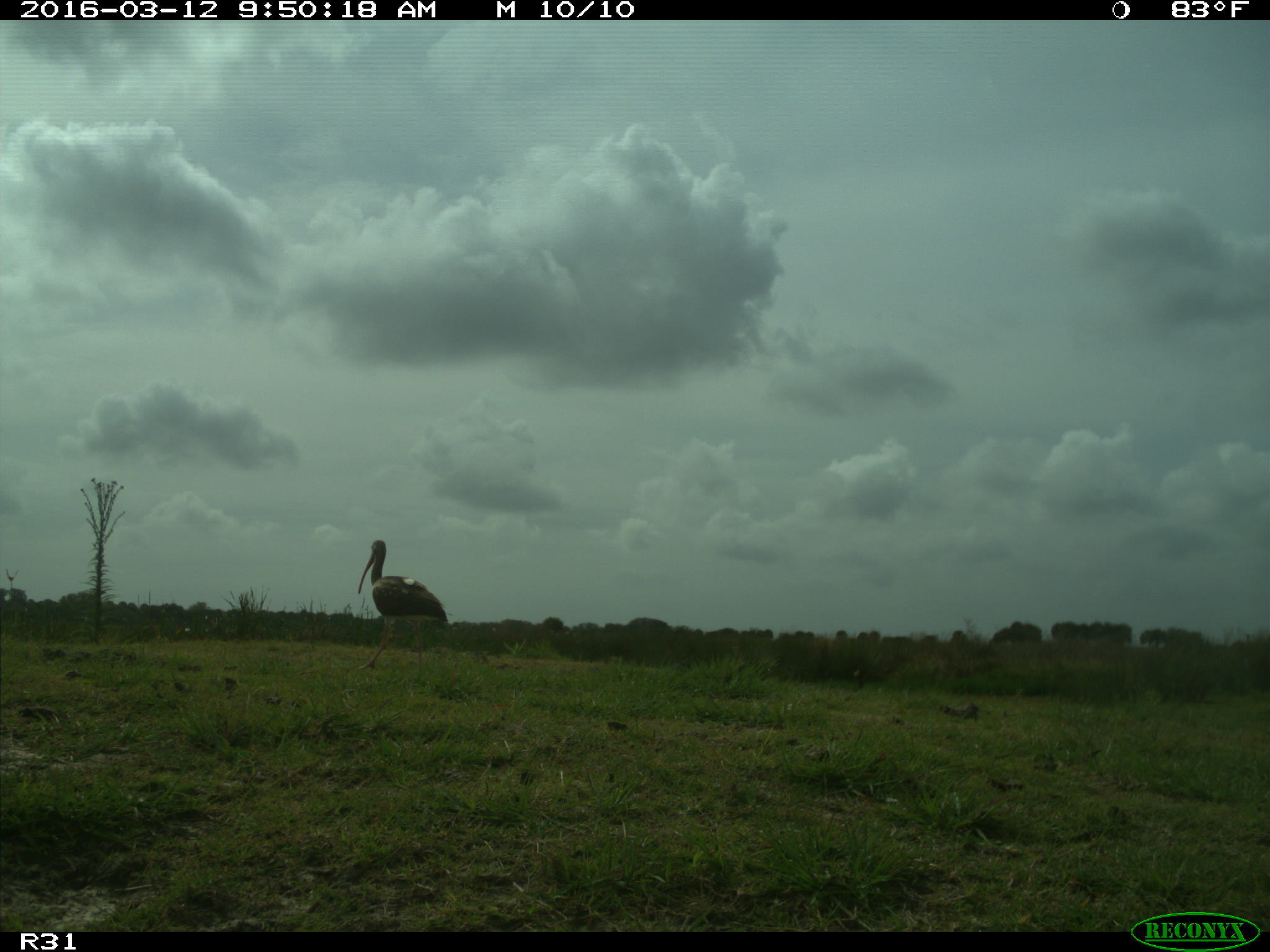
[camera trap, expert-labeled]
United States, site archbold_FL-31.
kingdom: Animalia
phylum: Chordata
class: Aves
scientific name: Aves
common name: birds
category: unidentified bird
Unidentified bird (birds) (Aves).